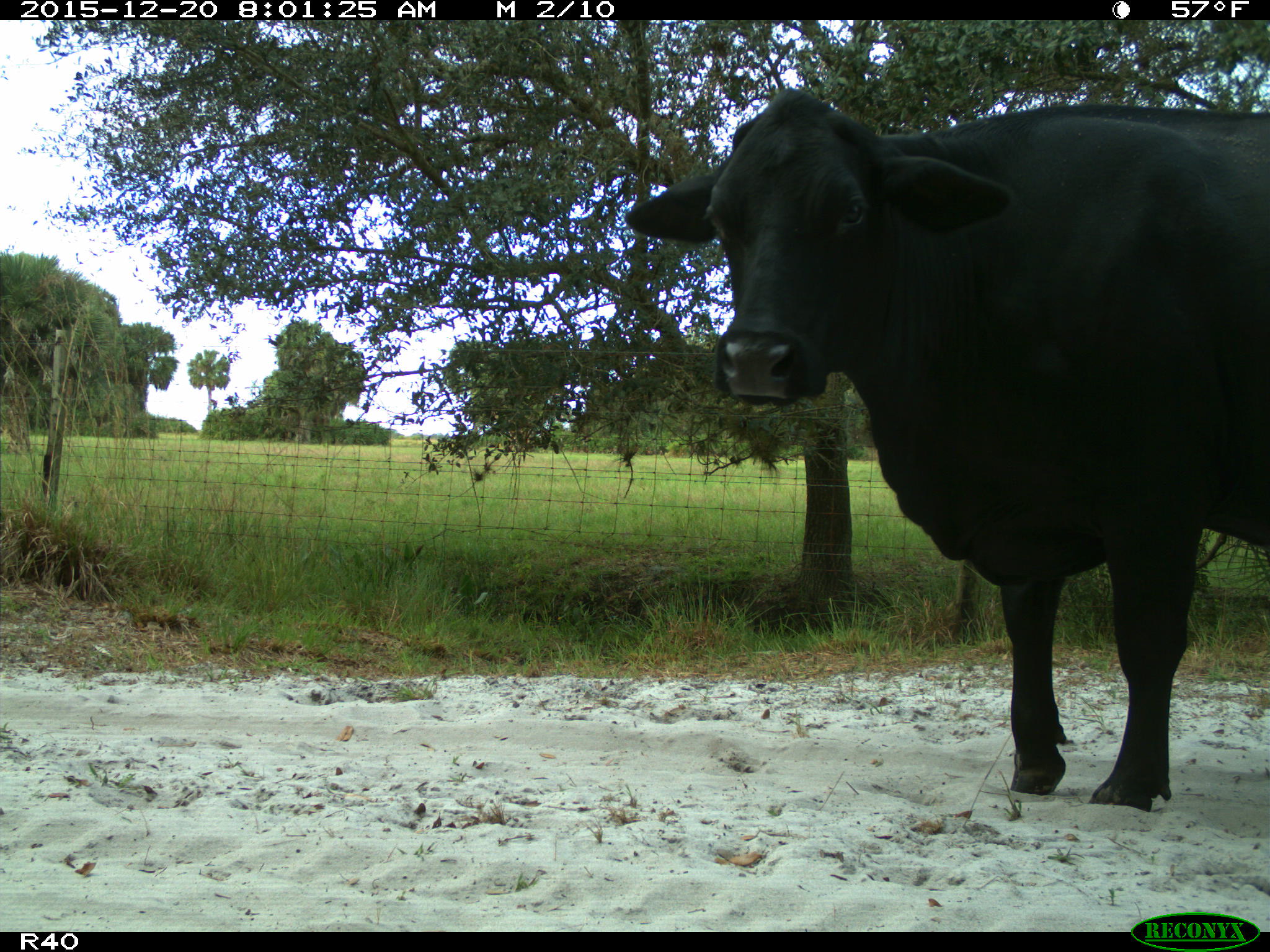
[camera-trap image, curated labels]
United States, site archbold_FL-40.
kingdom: Animalia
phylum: Chordata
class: Mammalia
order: Artiodactyla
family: Bovidae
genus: Bos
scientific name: Bos taurus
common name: domestic cow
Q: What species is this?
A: Bos taurus (domestic cow).